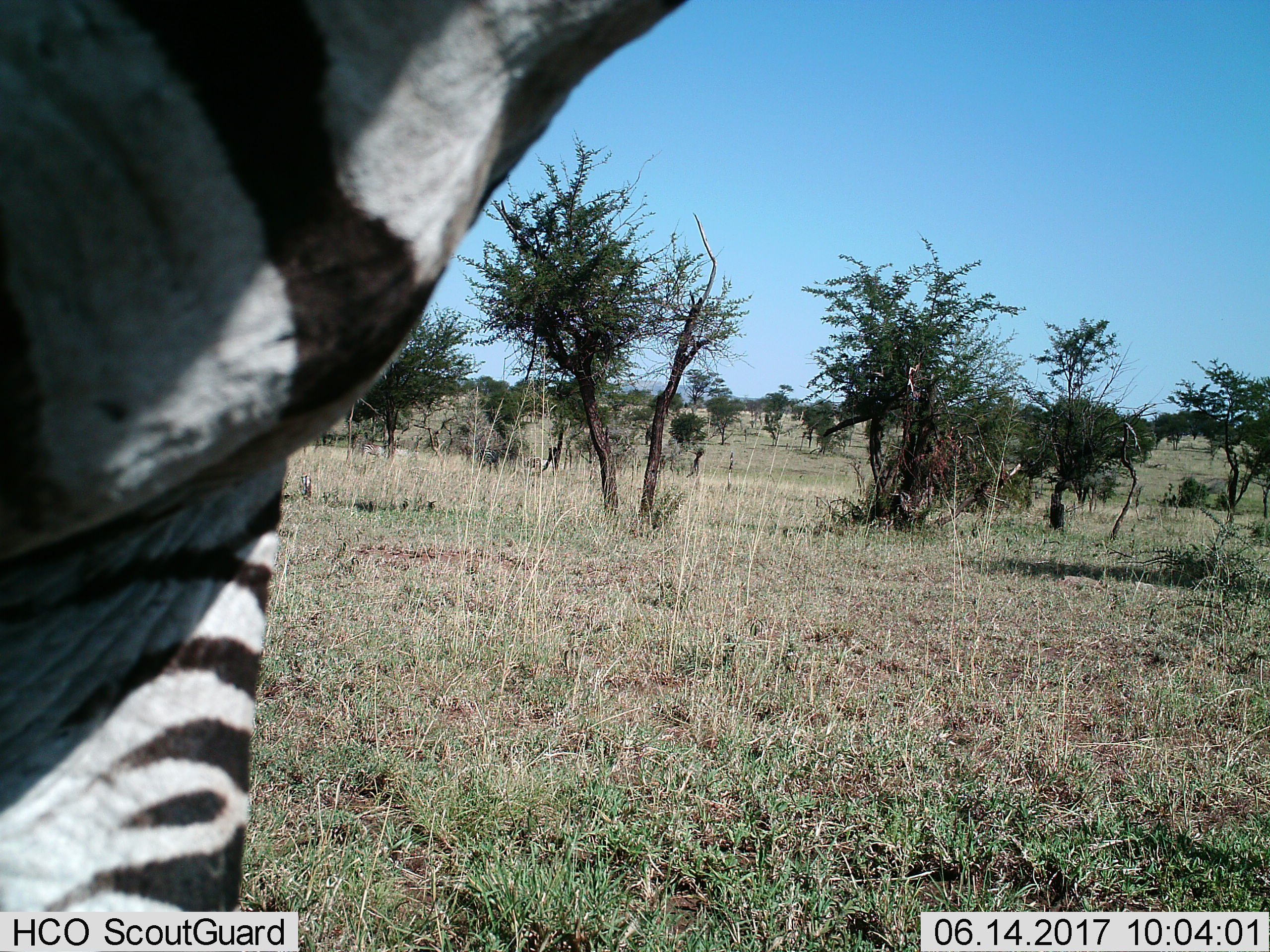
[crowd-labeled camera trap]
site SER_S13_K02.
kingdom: Animalia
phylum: Chordata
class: Mammalia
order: Perissodactyla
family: Equidae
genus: Equus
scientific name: Equus quagga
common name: plains zebra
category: zebraplains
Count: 1.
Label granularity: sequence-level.